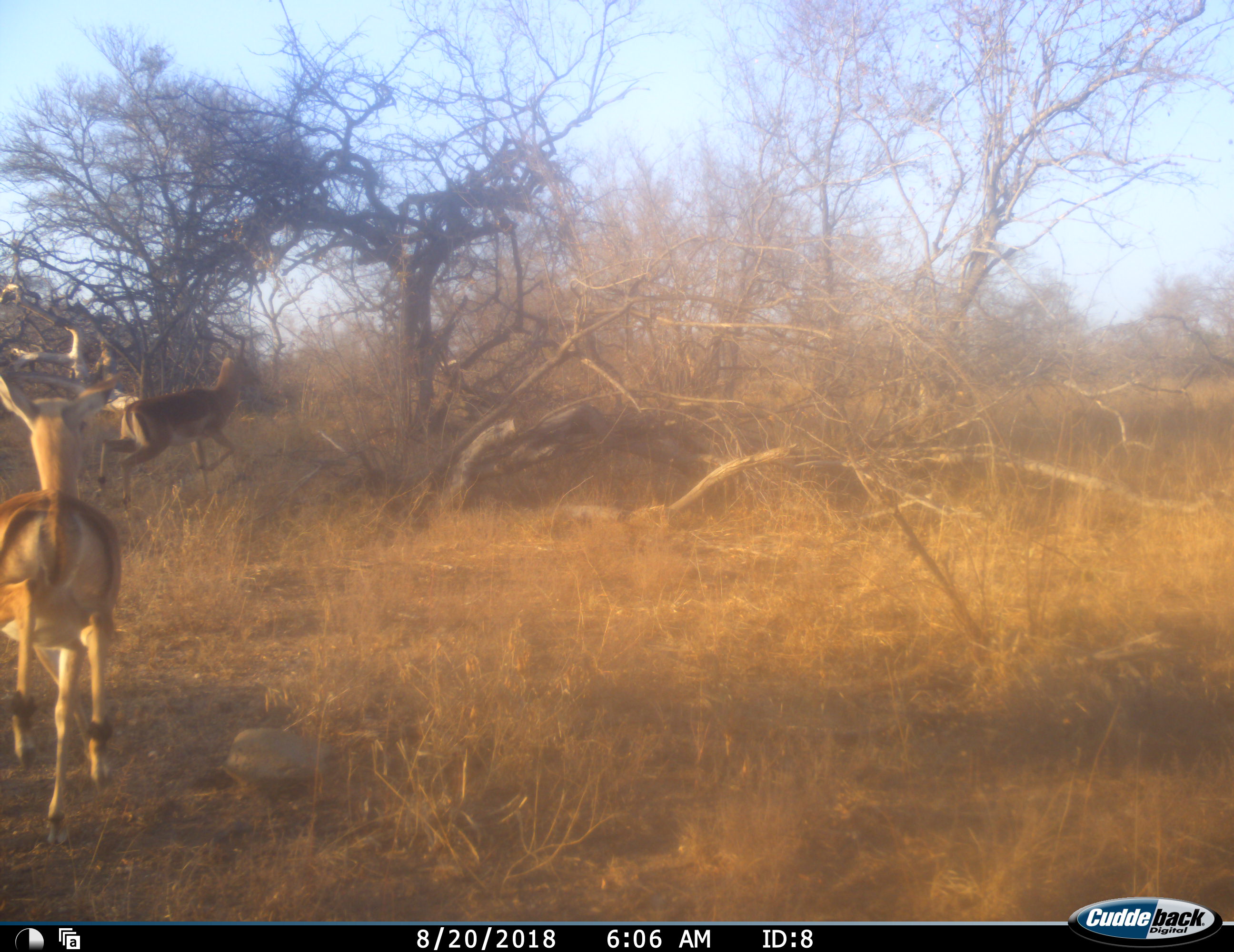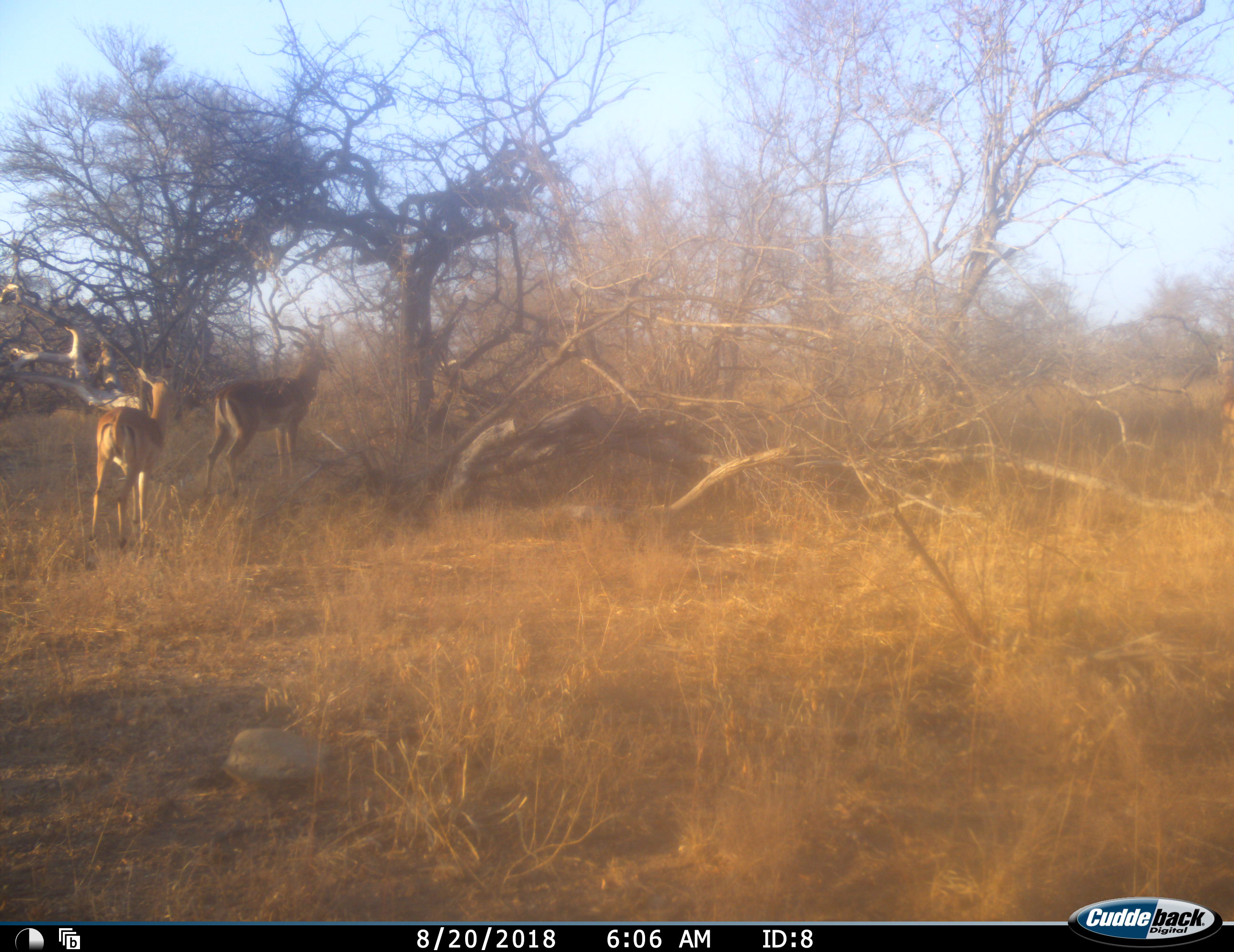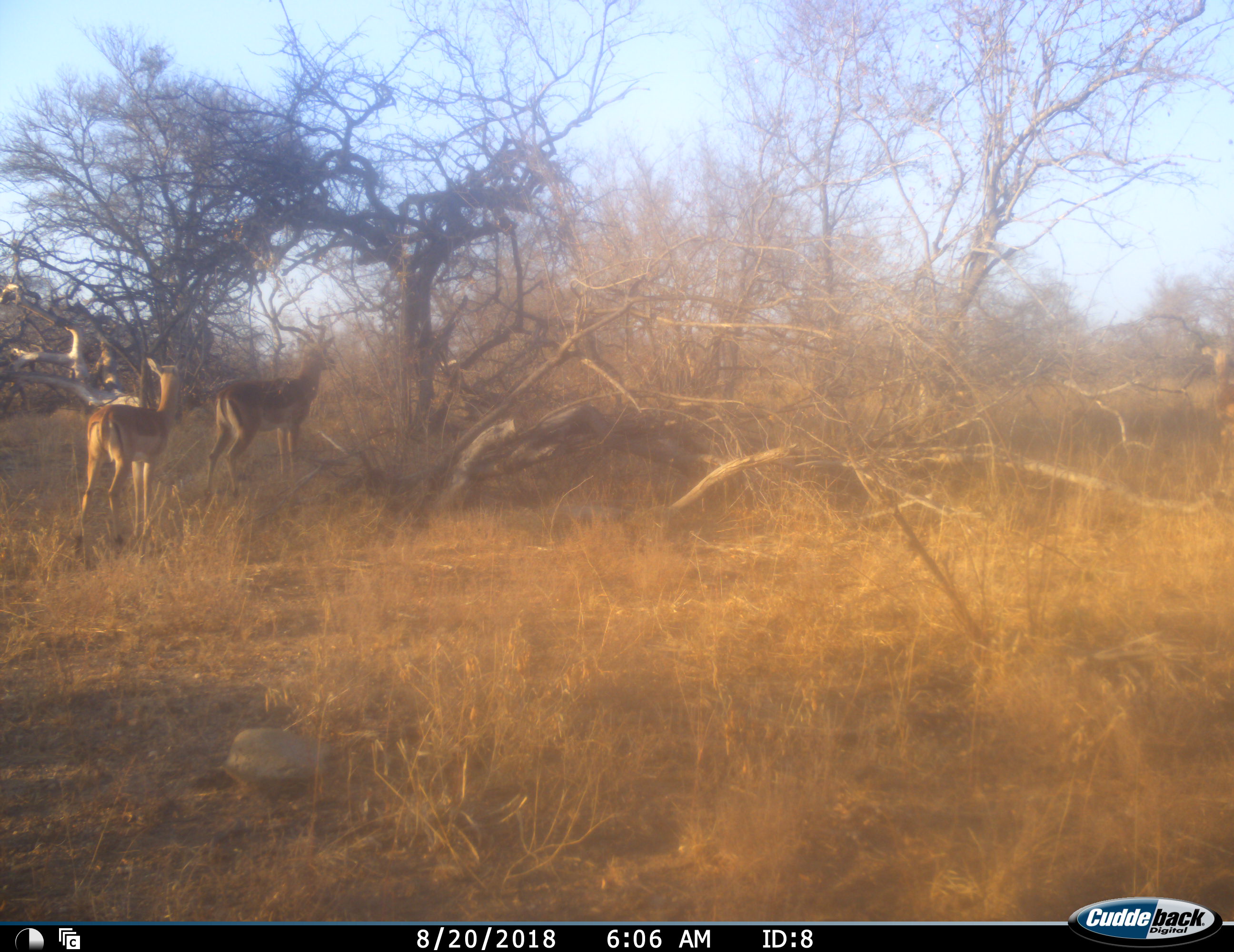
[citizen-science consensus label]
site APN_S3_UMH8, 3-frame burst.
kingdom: Animalia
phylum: Chordata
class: Mammalia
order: Artiodactyla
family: Bovidae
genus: Aepyceros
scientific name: Aepyceros melampus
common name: impala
Impala (Aepyceros melampus), count 3. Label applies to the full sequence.